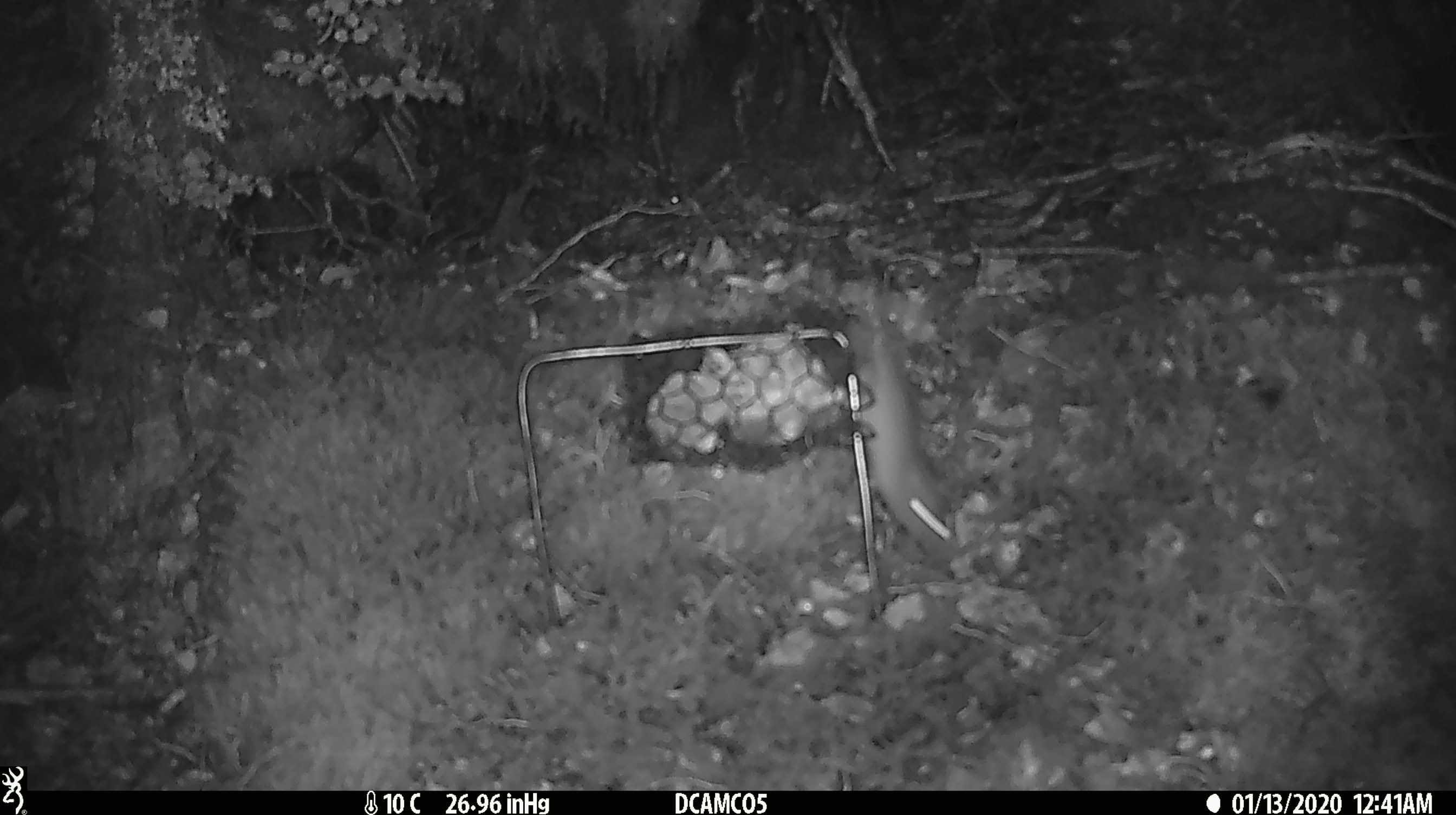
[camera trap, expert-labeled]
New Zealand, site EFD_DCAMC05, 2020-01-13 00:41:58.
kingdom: Animalia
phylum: Chordata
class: Mammalia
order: Rodentia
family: Muridae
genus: Mus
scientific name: Mus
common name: mouse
Mouse (Mus).